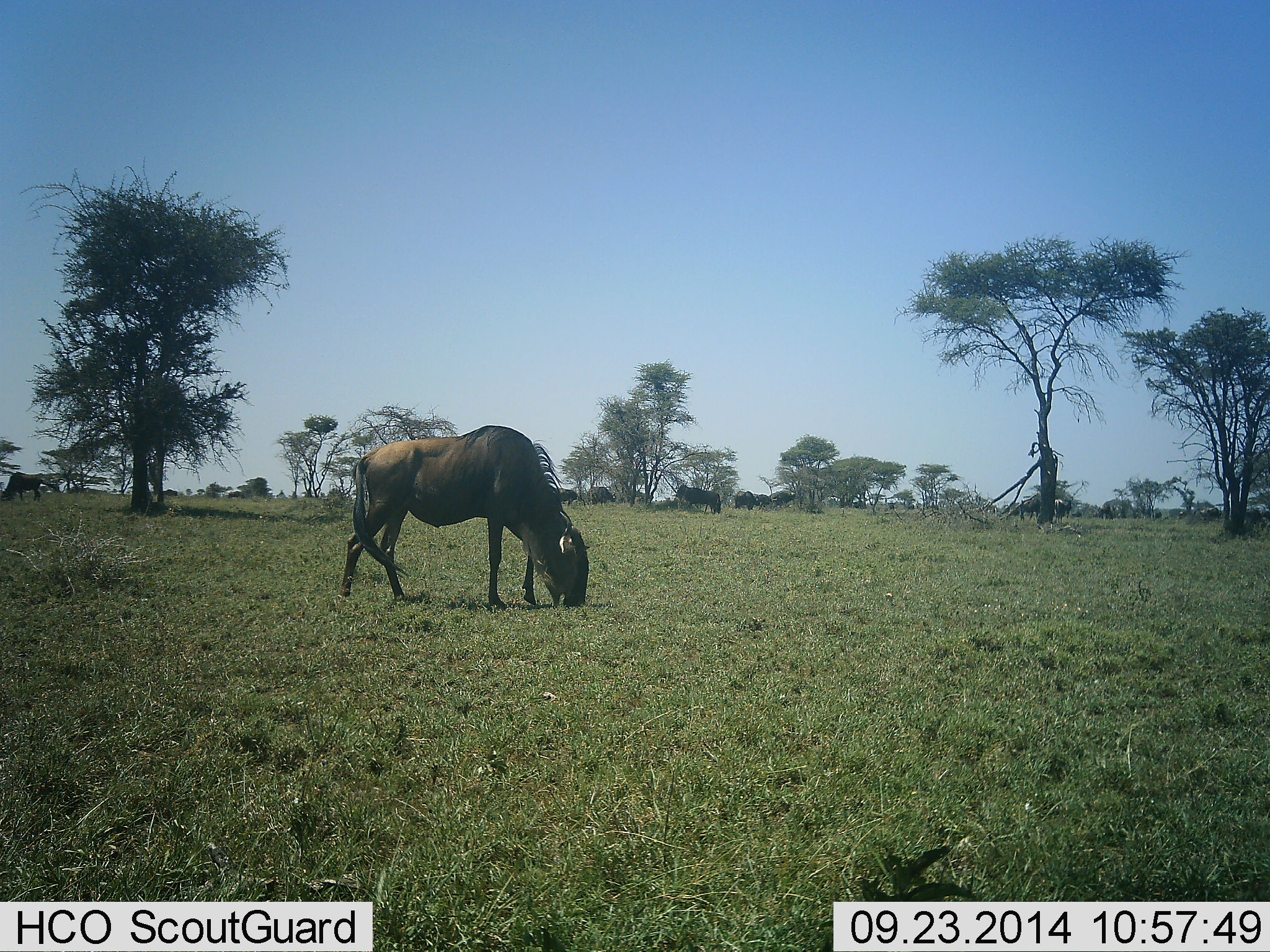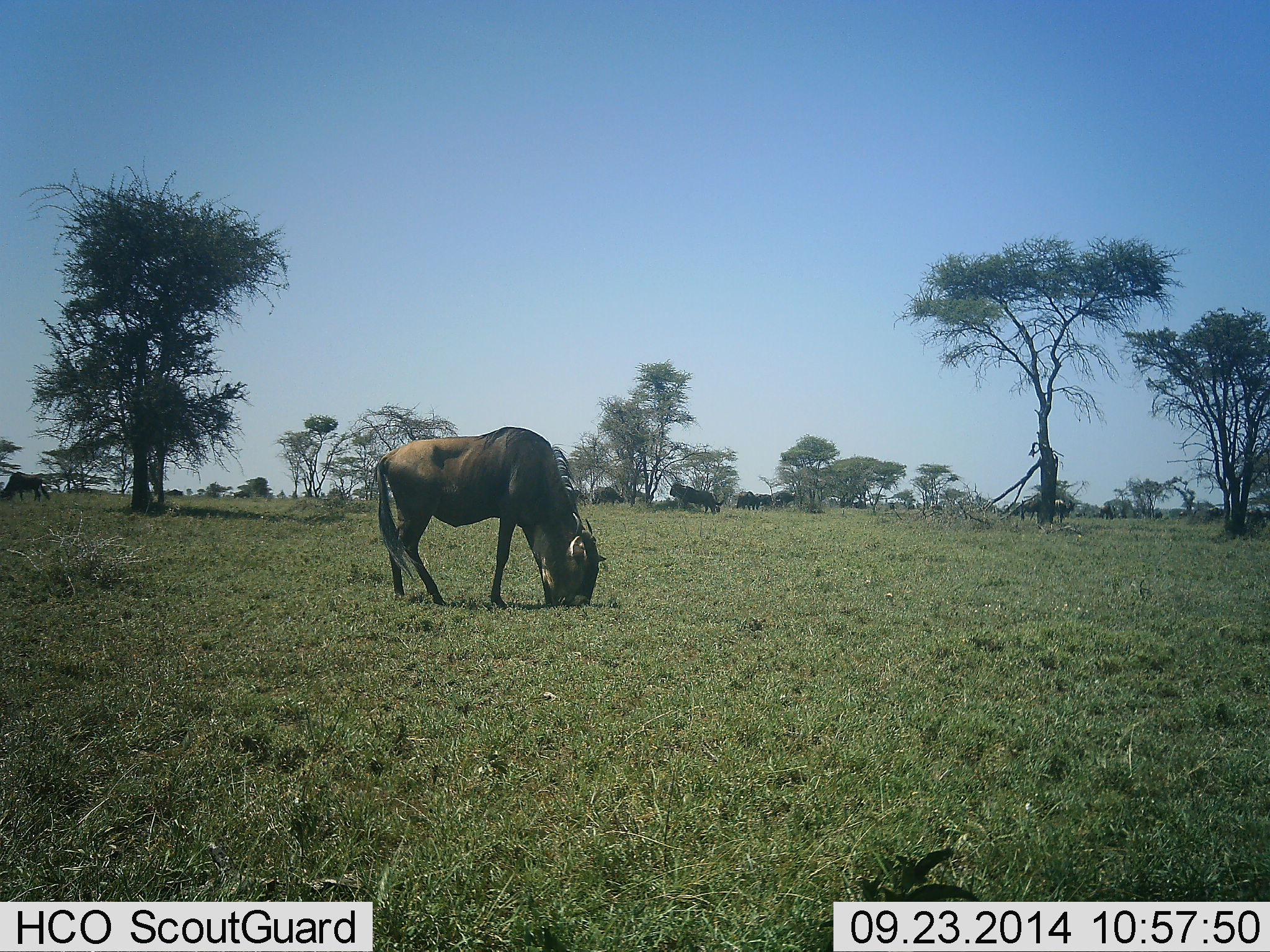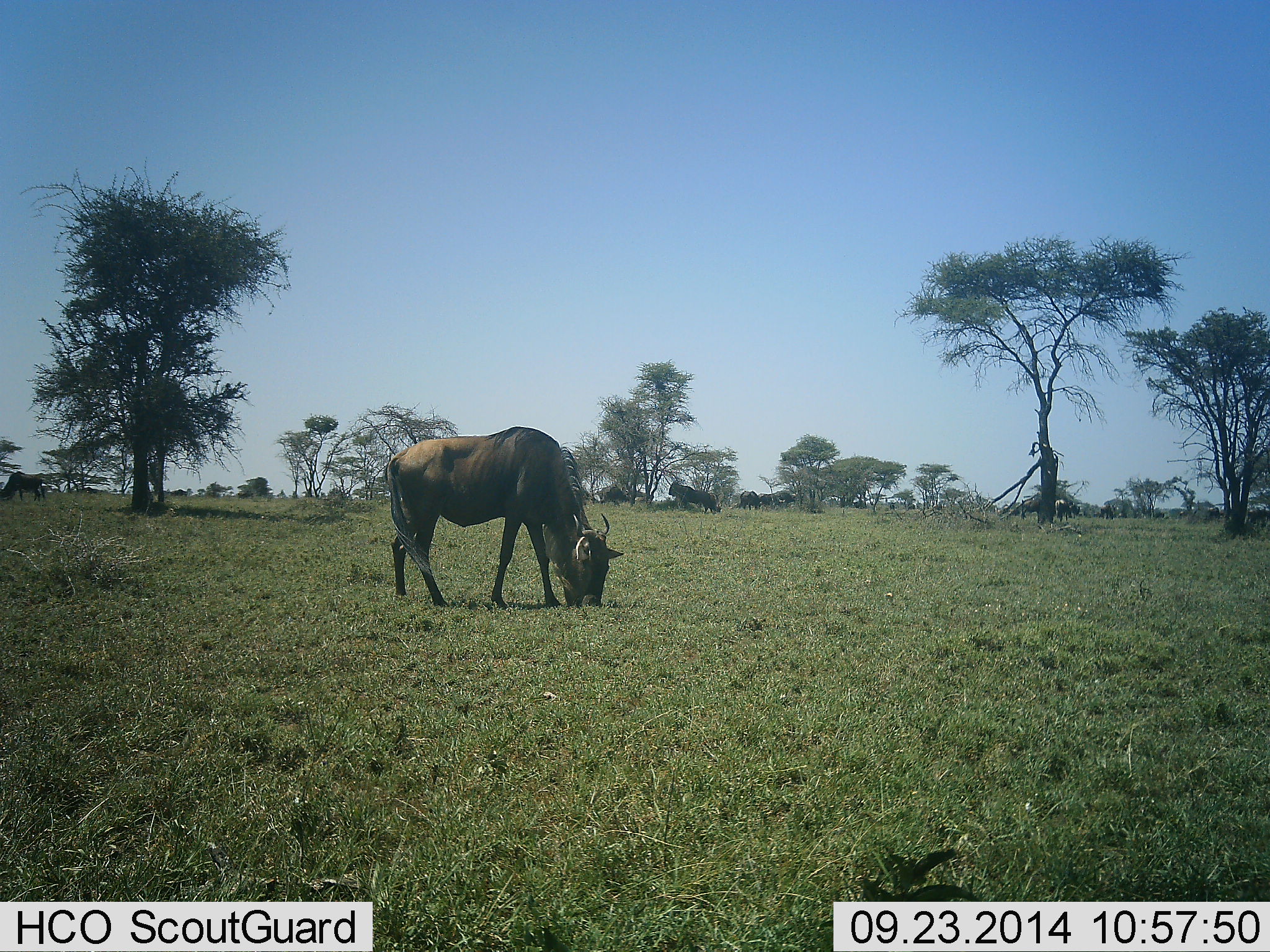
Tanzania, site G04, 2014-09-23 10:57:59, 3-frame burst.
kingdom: Animalia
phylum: Chordata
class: Mammalia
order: Artiodactyla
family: Bovidae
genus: Connochaetes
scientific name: Connochaetes taurinus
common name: blue wildebeest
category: wildebeest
Wildebeest (blue wildebeest) (Connochaetes taurinus), count 11-50. Behavior (volunteer vote fractions): standing 60%, resting 20%, moving 30%, interacting 10%. Young present (vote fraction): 0%. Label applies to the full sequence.